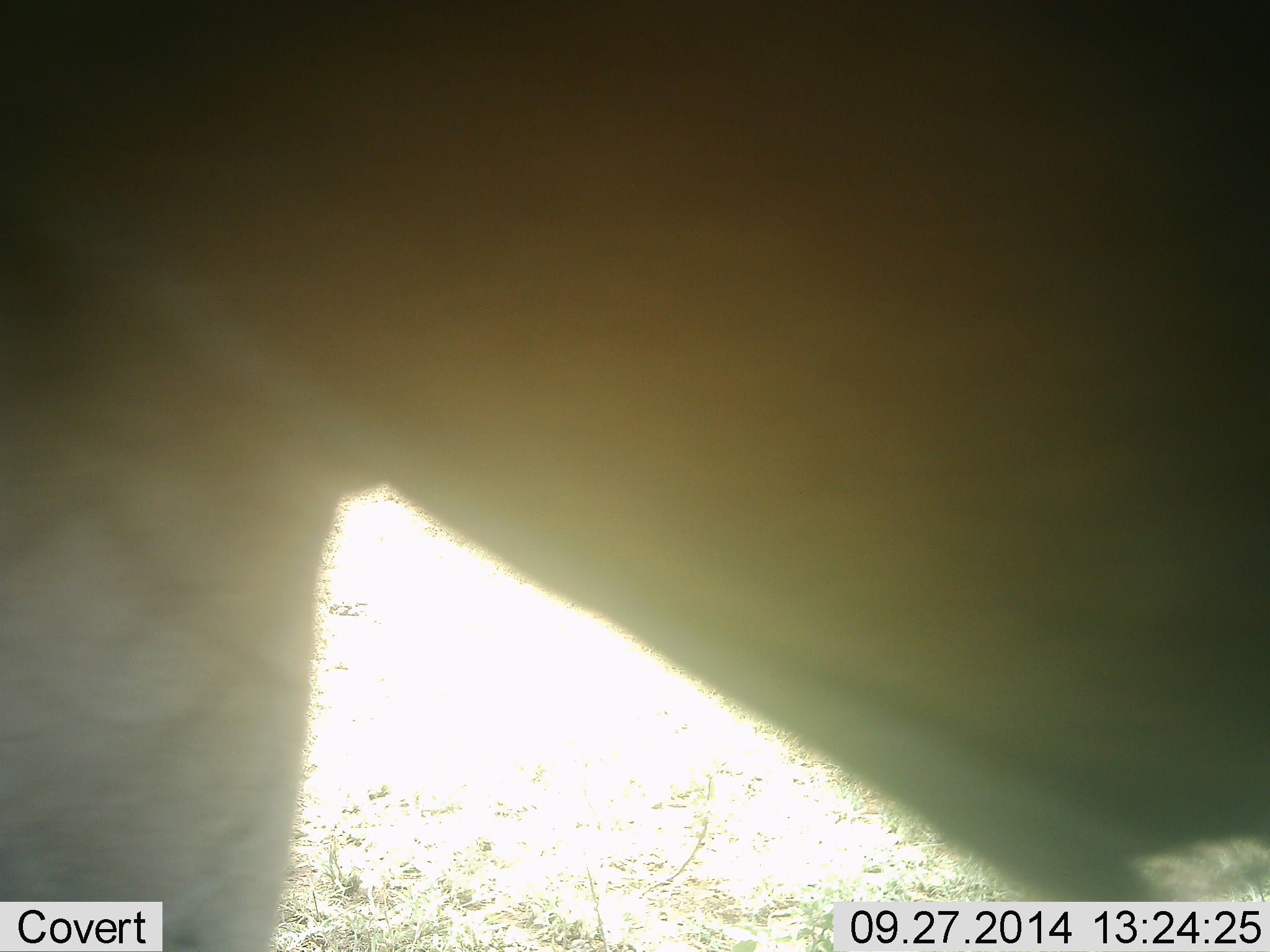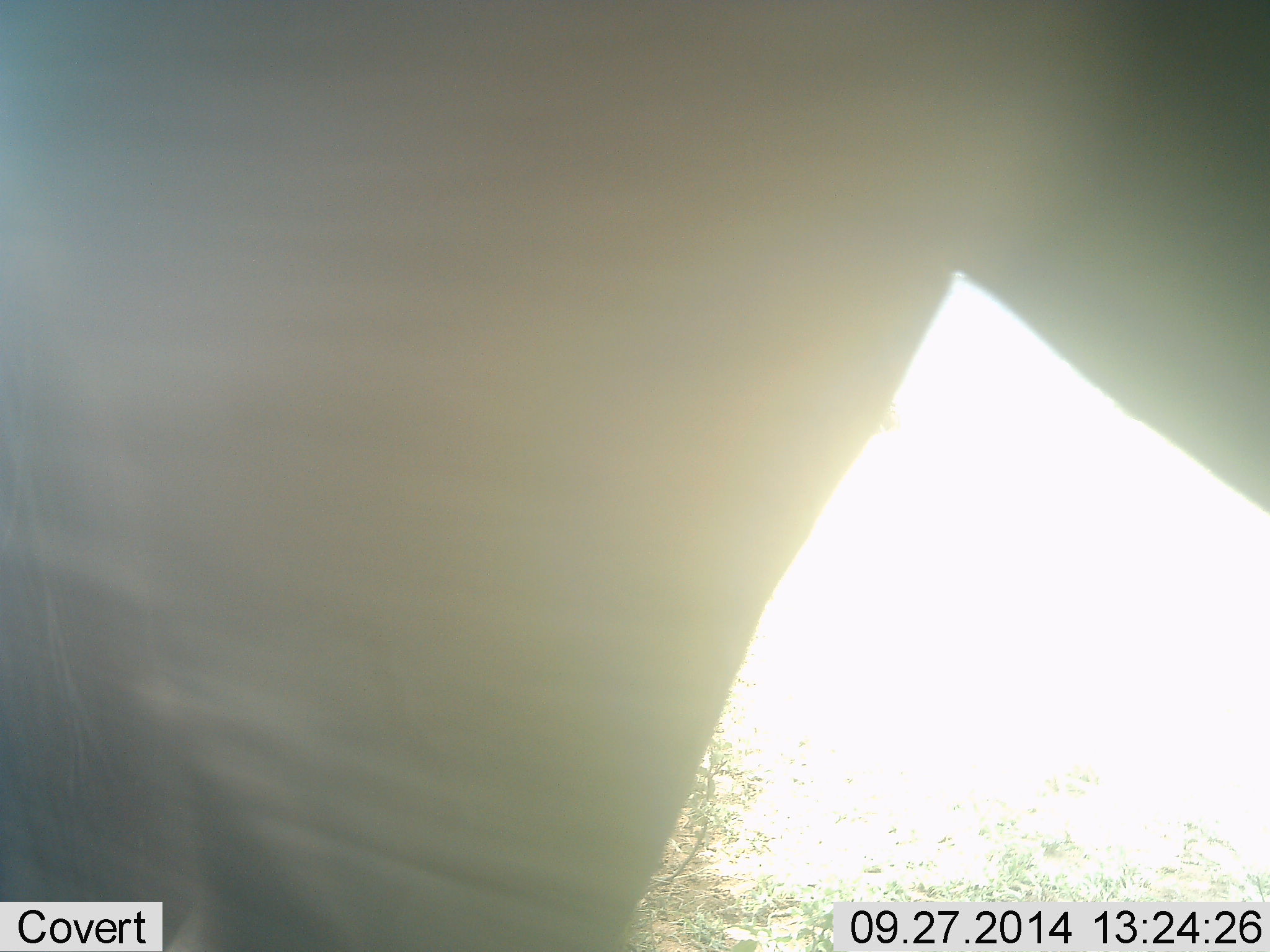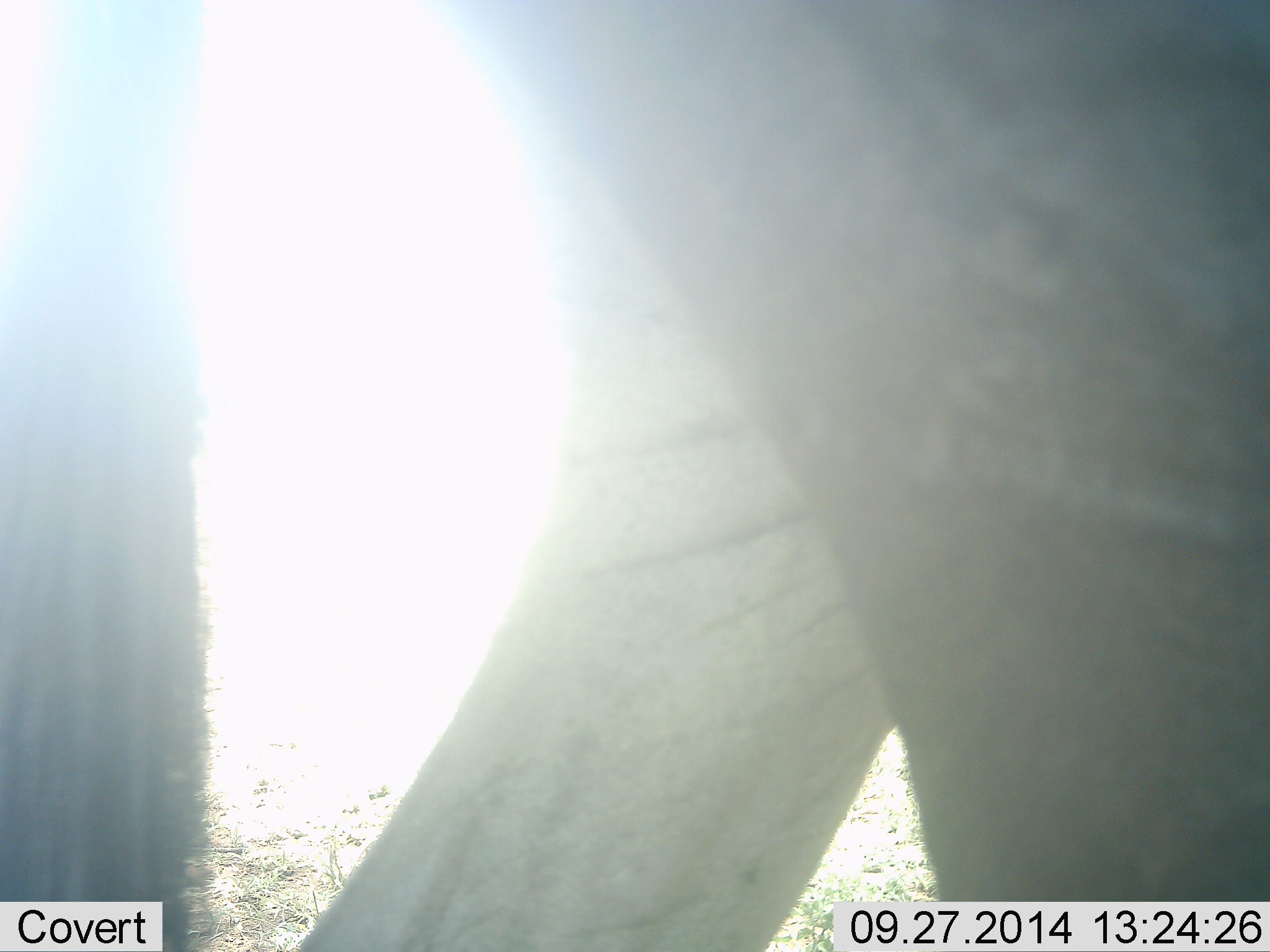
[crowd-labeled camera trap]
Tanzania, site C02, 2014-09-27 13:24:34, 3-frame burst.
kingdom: Animalia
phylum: Chordata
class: Mammalia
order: Artiodactyla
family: Bovidae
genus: Connochaetes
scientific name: Connochaetes taurinus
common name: blue wildebeest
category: wildebeest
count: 1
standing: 14%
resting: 0%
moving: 86%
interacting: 0%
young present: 0%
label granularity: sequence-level